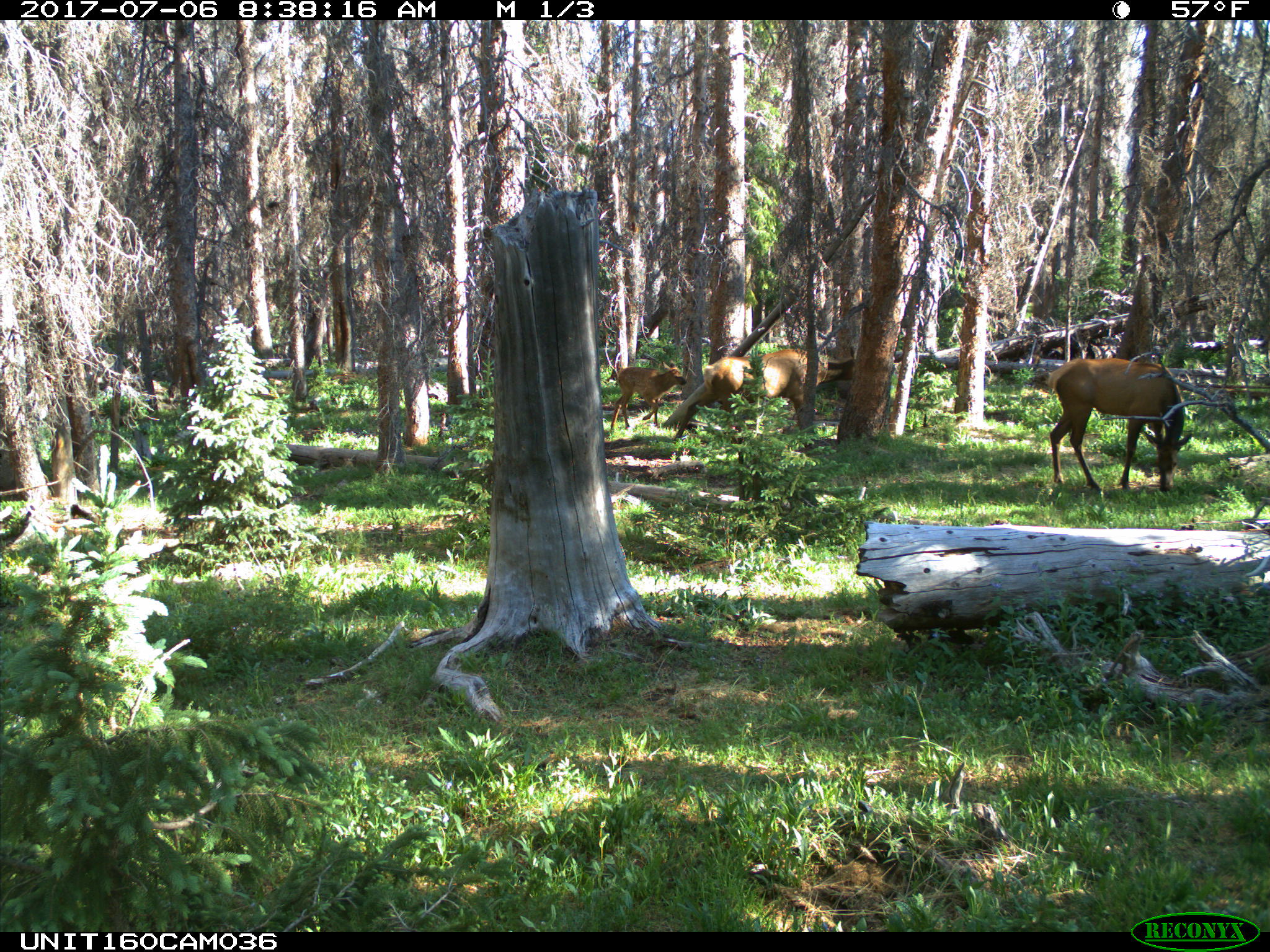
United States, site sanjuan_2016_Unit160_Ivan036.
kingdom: Animalia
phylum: Chordata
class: Mammalia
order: Artiodactyla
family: Cervidae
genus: Cervus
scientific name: Cervus elaphus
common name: red deer